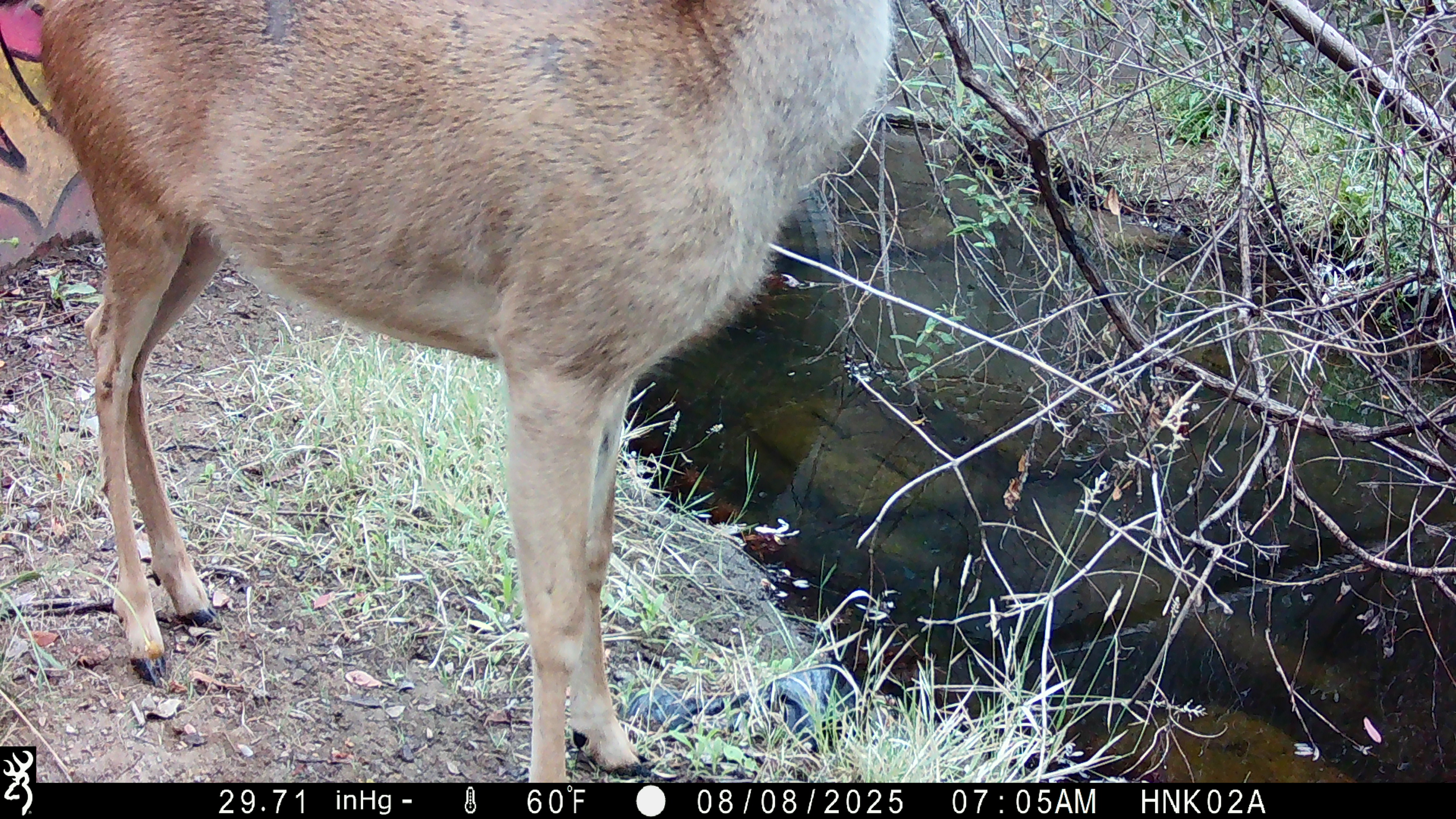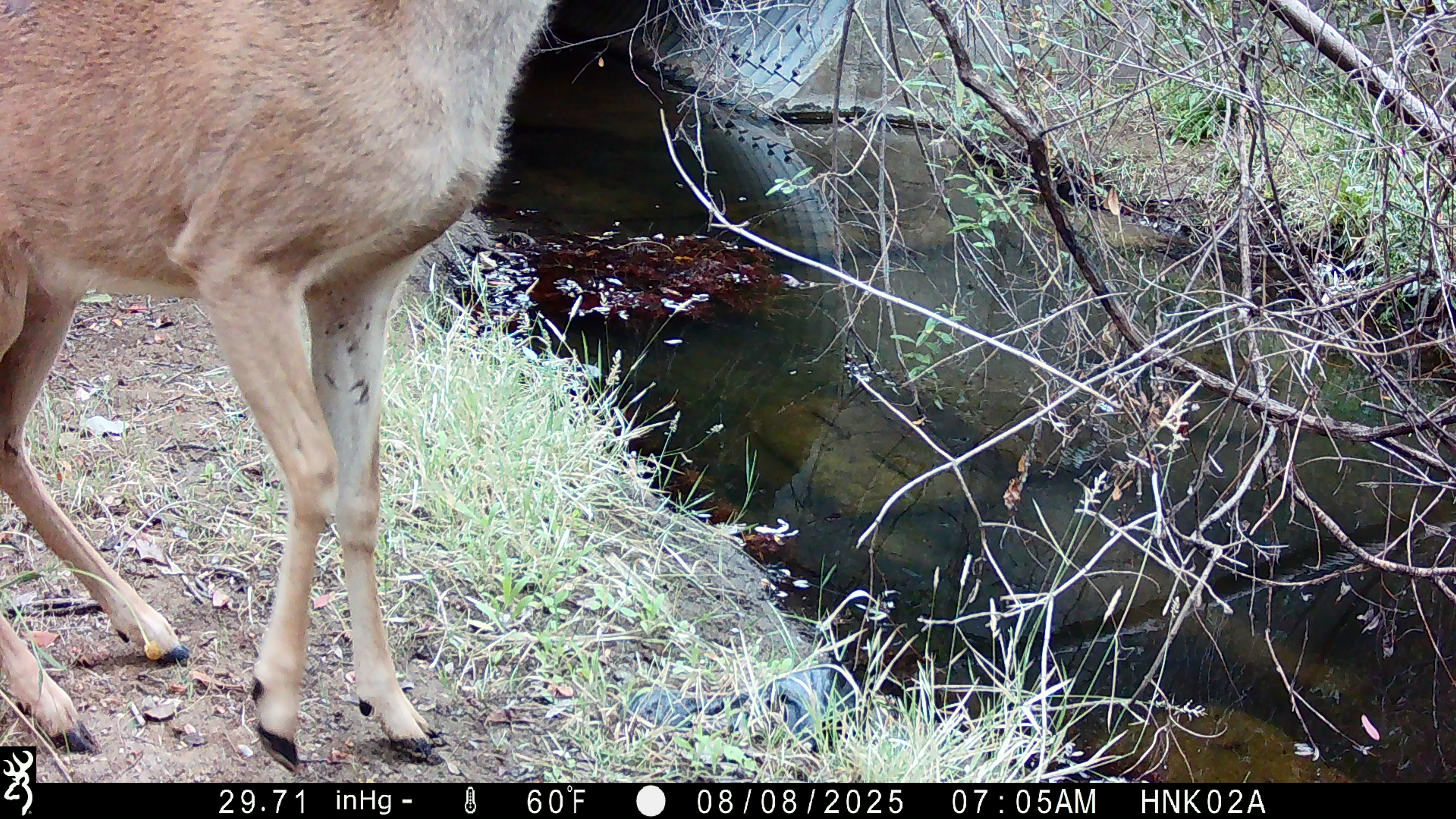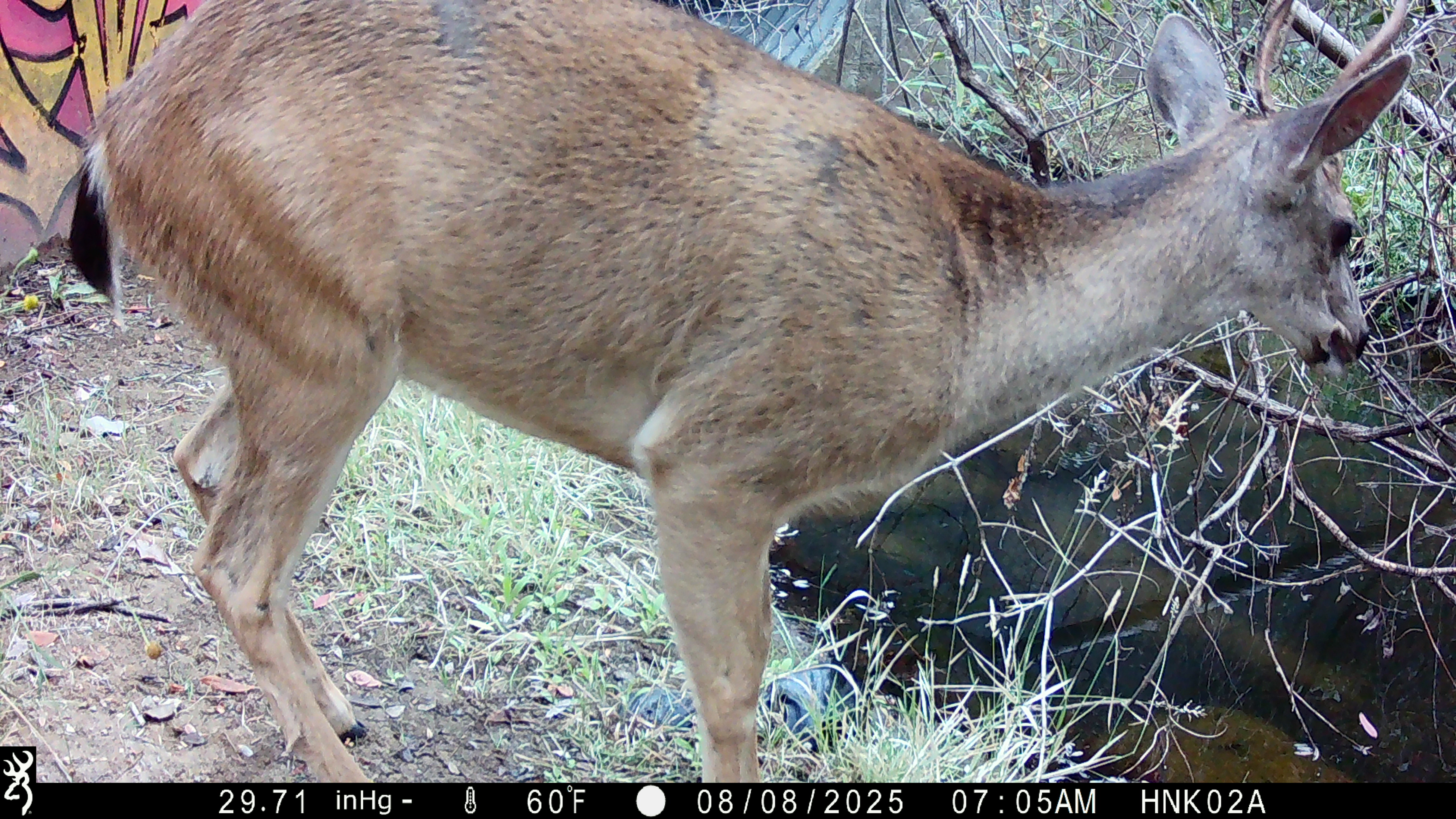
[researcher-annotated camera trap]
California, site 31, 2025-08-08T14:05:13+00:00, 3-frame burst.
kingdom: Animalia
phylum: Chordata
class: Mammalia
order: Artiodactyla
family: Cervidae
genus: Odocoileus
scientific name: Odocoileus hemionus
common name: mule deer